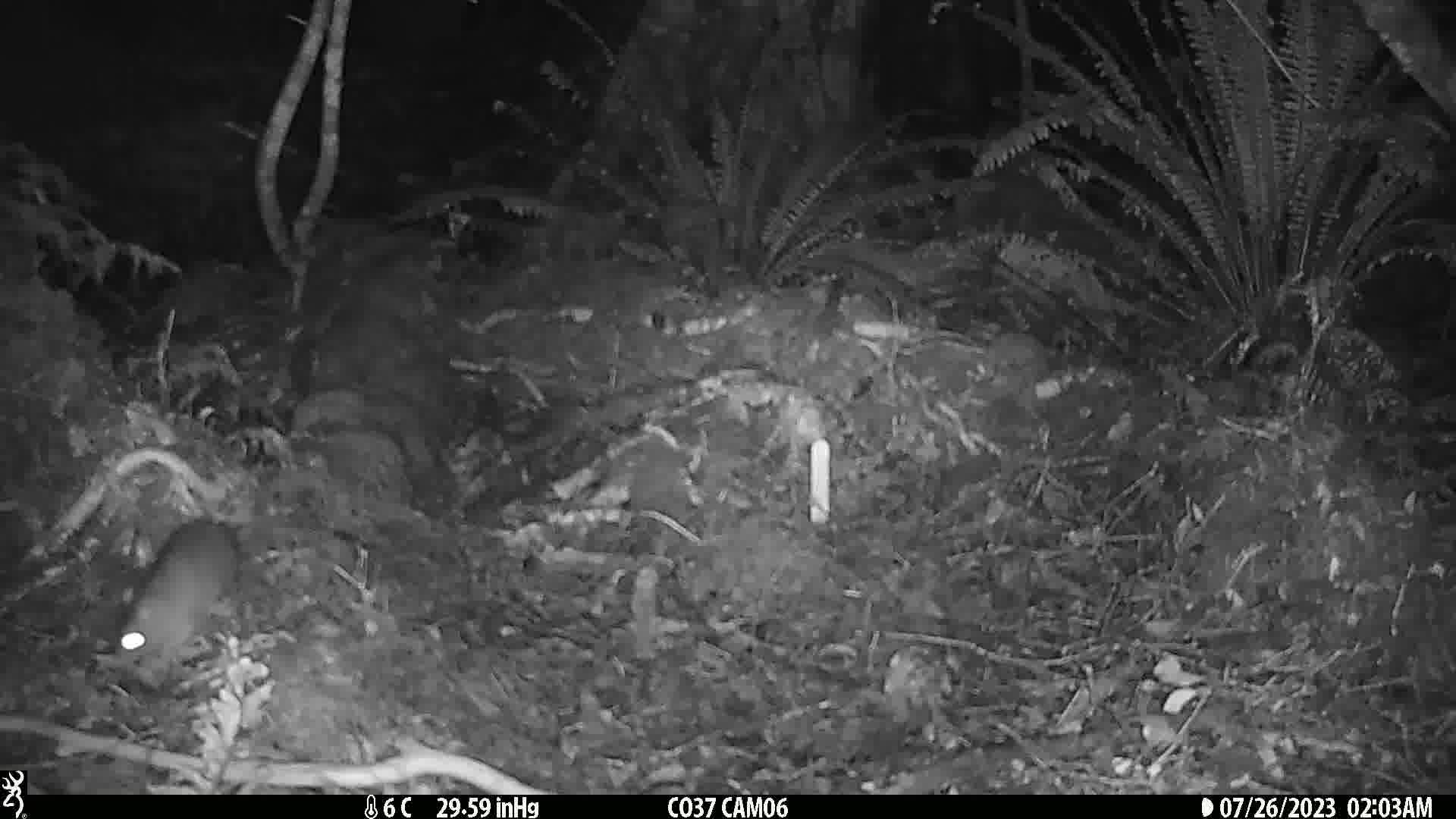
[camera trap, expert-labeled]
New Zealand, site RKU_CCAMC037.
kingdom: Animalia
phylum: Chordata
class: Mammalia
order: Rodentia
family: Muridae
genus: Rattus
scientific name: Rattus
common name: rat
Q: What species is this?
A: Rat (Rattus).